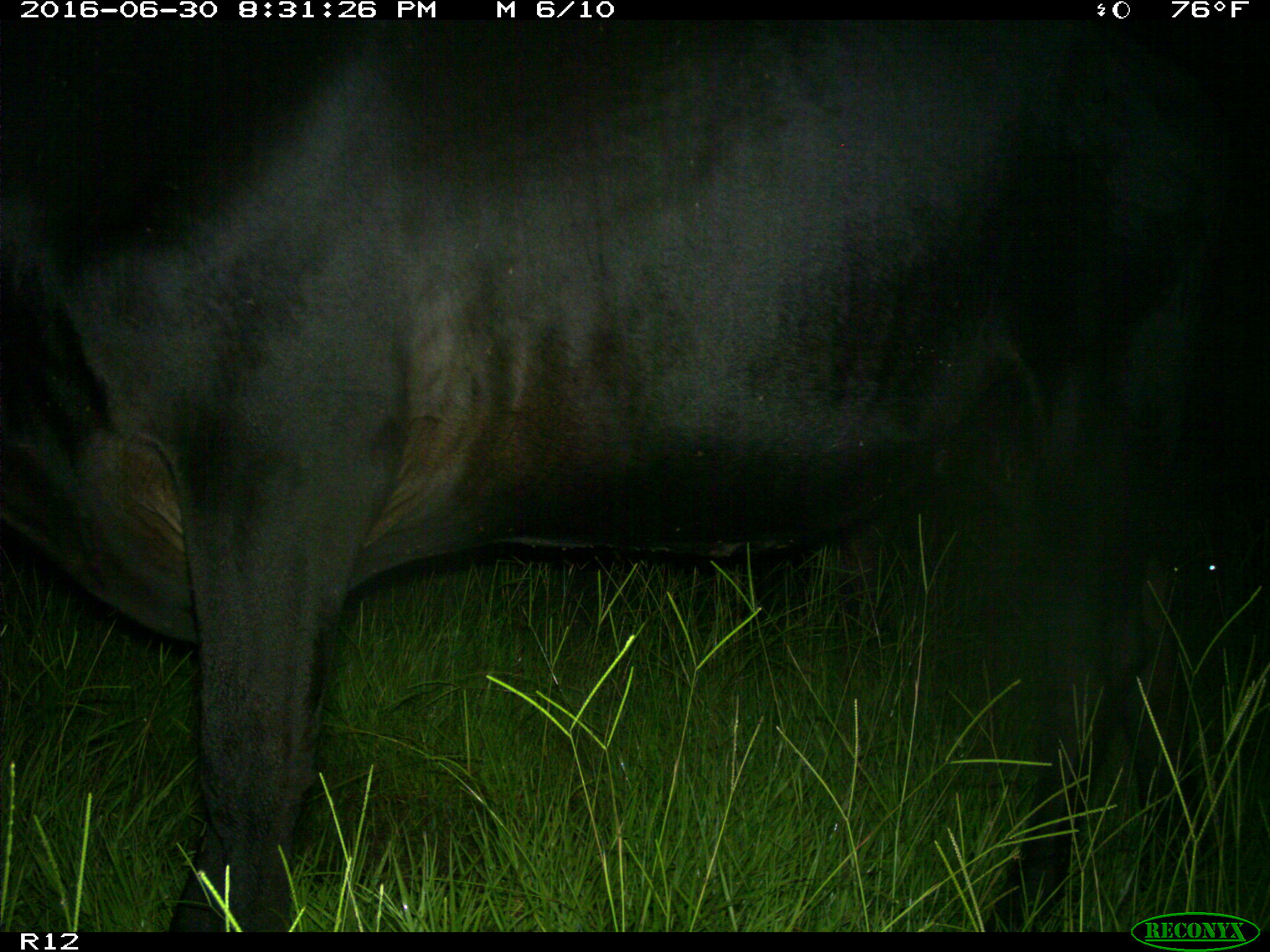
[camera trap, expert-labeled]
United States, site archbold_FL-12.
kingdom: Animalia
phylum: Chordata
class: Mammalia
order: Artiodactyla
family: Bovidae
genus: Bos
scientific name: Bos taurus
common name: domestic cow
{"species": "Bos taurus (domestic cow)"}